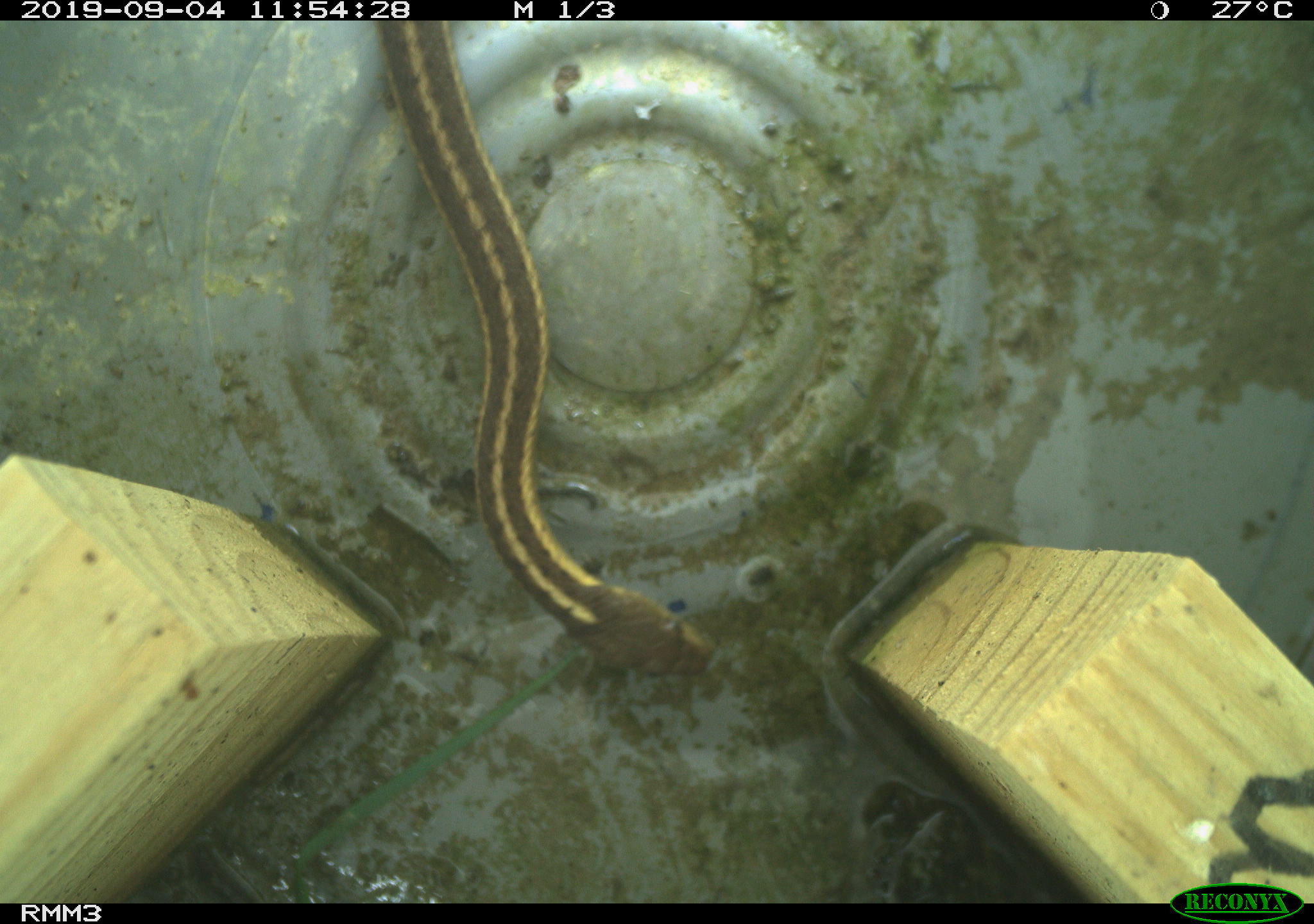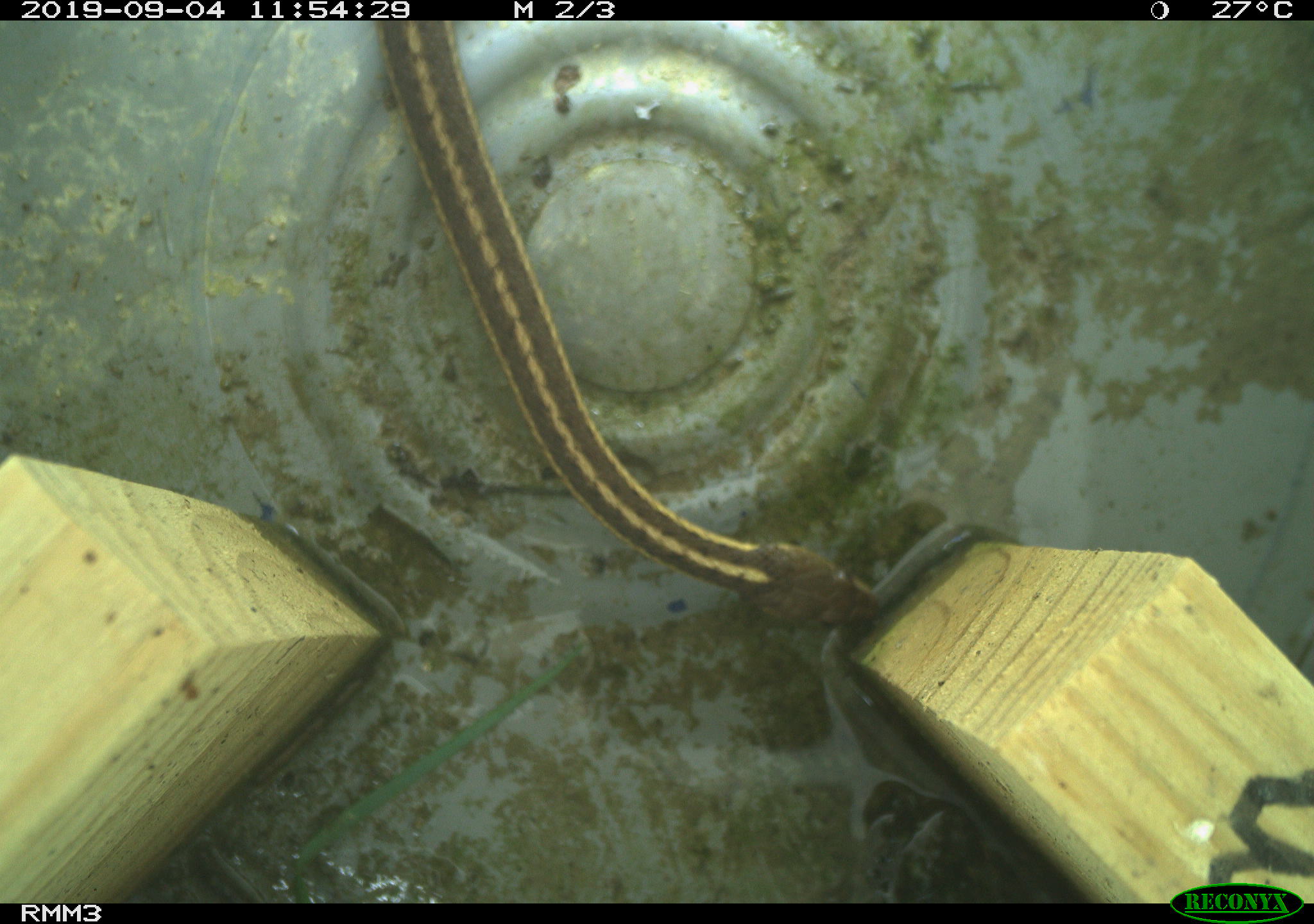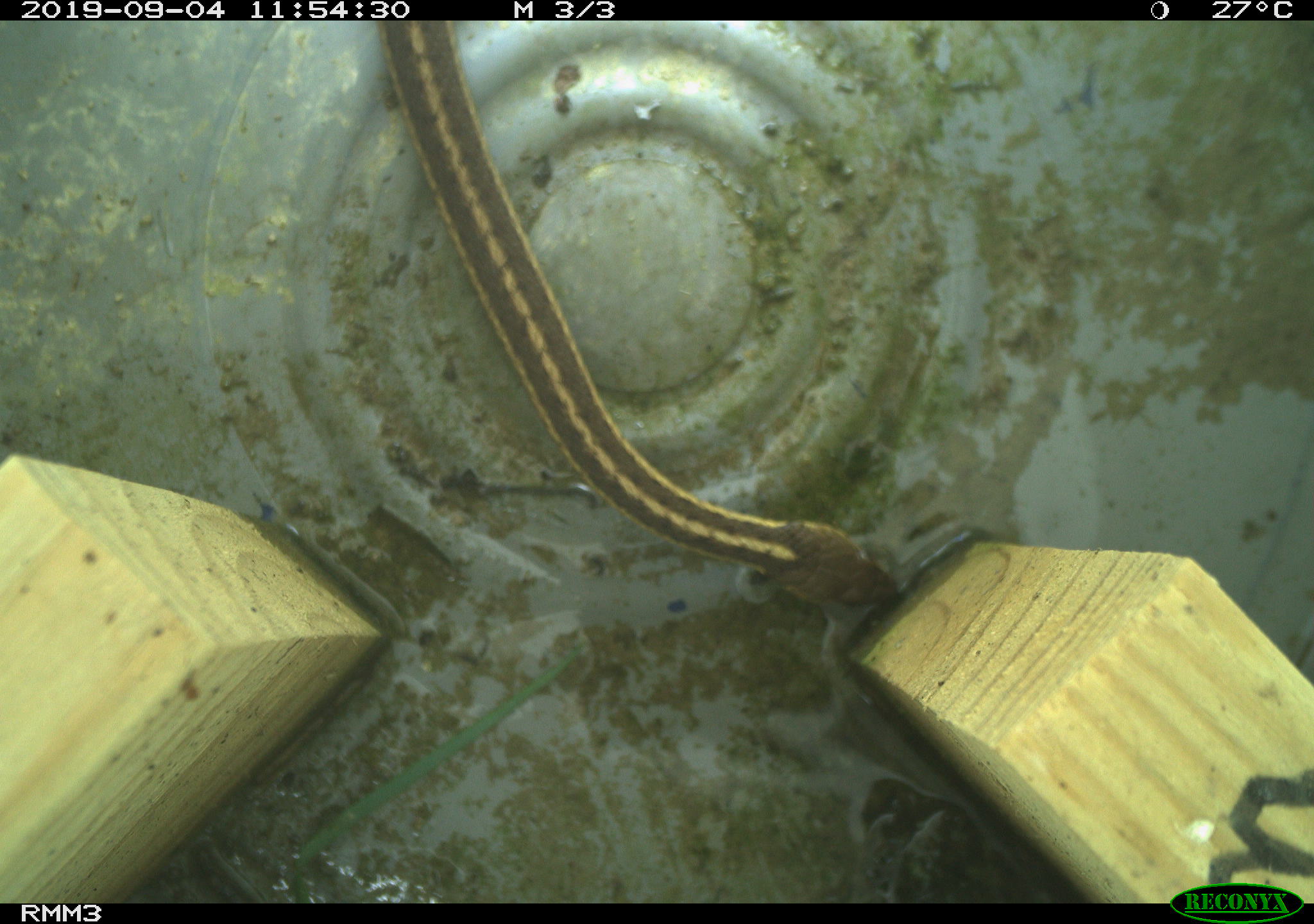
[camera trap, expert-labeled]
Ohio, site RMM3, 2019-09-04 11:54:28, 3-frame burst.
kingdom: Animalia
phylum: Chordata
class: Reptilia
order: Squamata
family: Colubridae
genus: Thamnophis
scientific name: Thamnophis sirtalis sirtalis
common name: eastern gartersnake